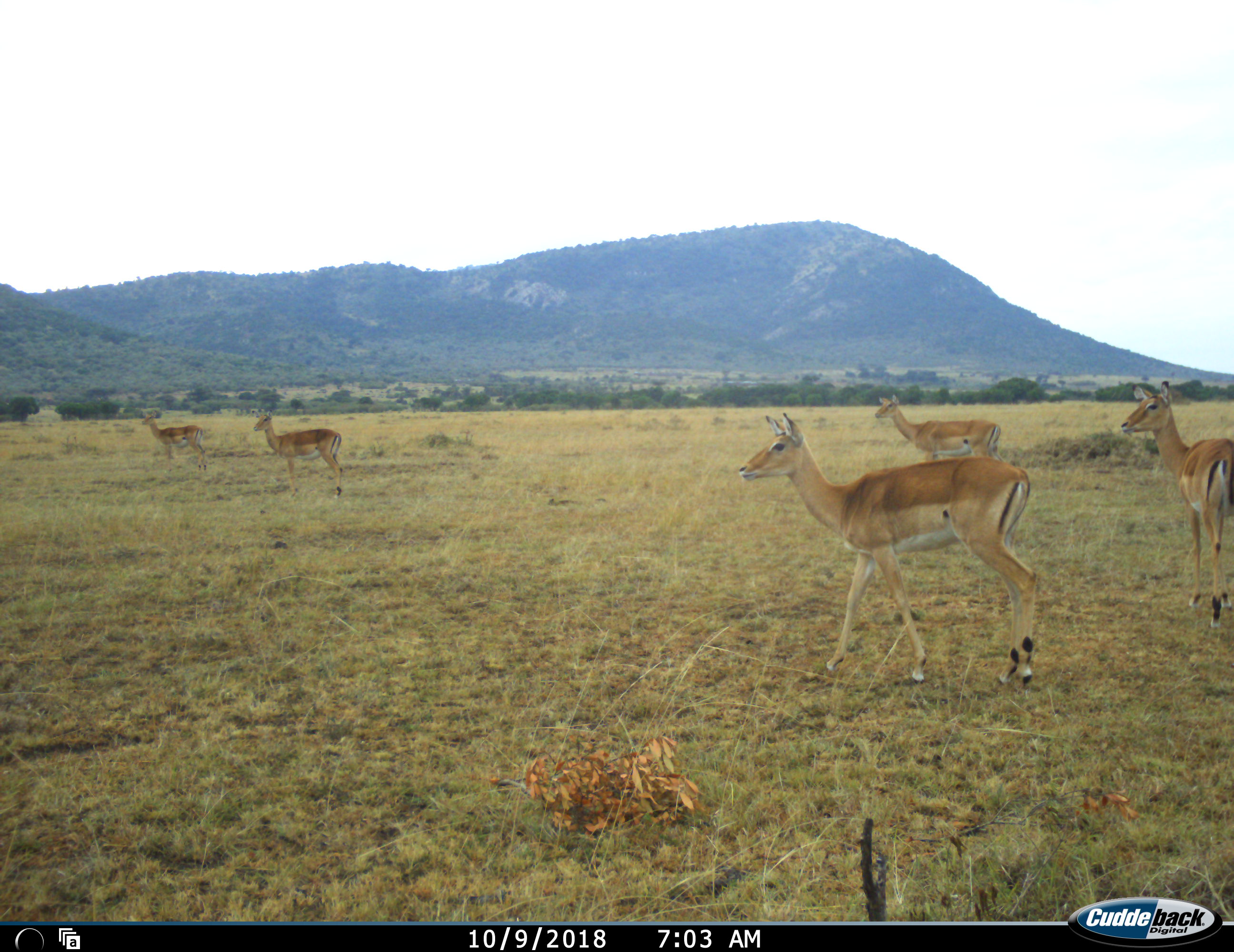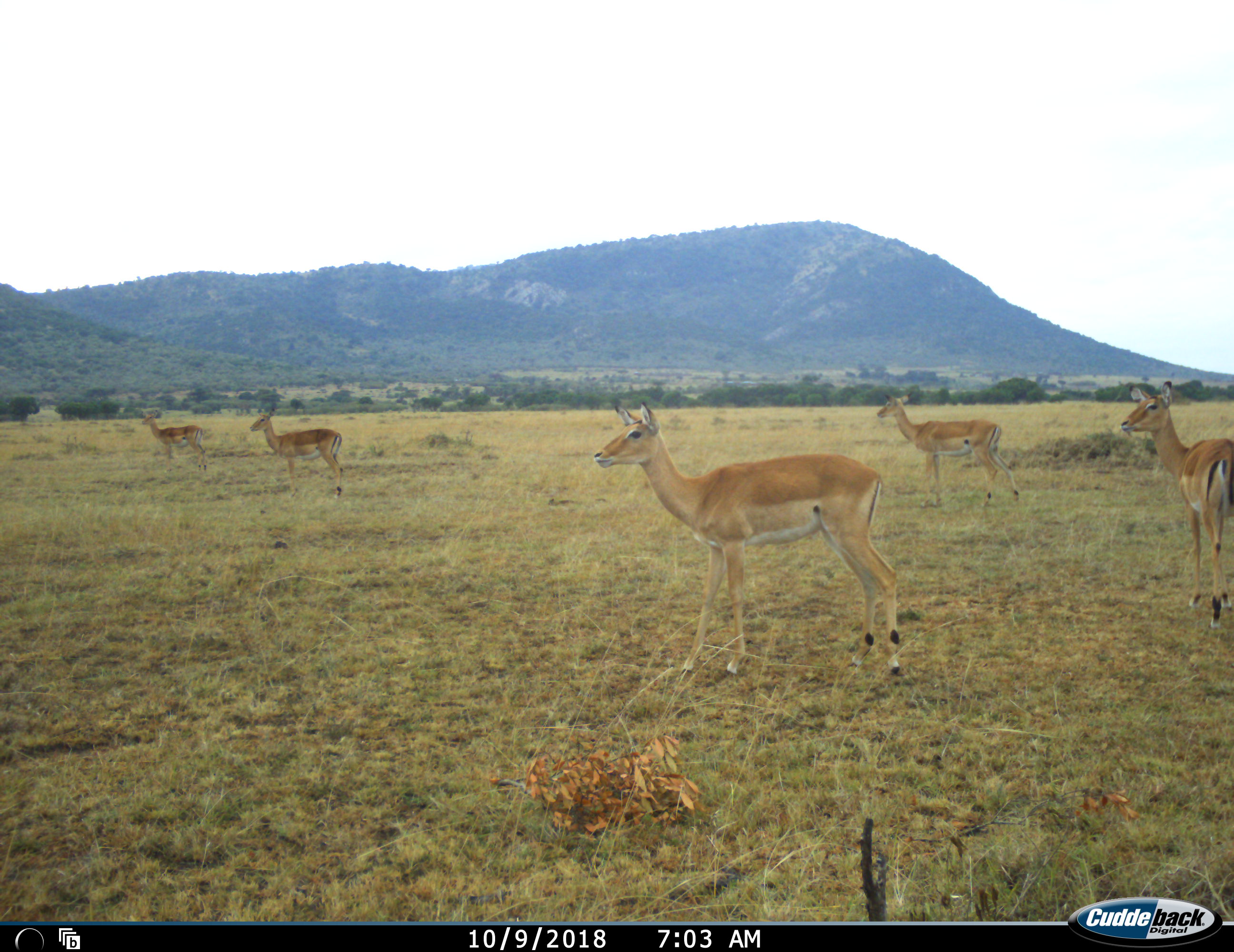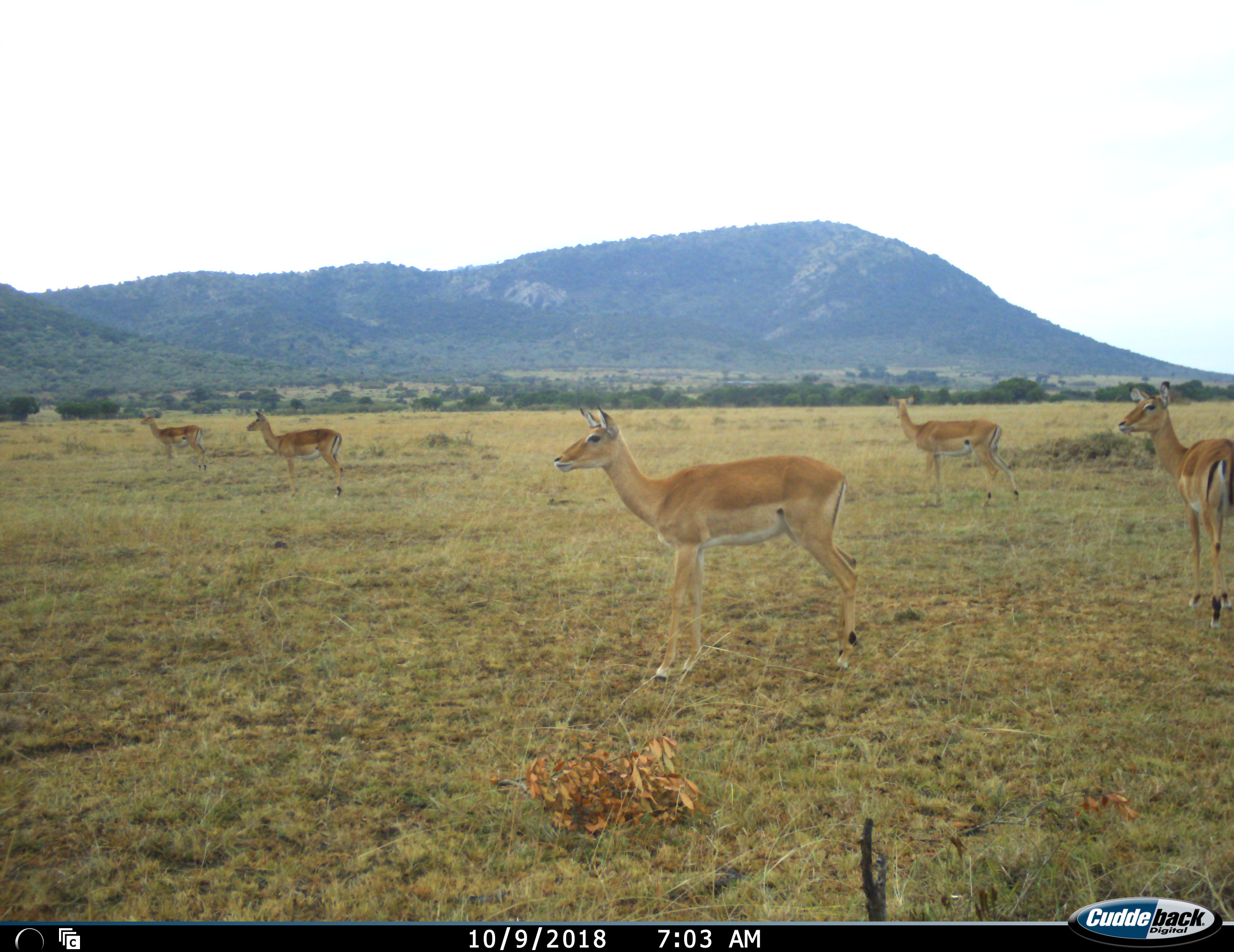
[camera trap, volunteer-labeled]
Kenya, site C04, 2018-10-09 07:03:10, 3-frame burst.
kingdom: Animalia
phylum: Chordata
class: Mammalia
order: Artiodactyla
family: Bovidae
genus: Aepyceros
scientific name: Aepyceros melampus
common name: impala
Impala (Aepyceros melampus), count 5. Behavior (volunteer vote fractions): standing 89%, resting 0%, moving 67%, interacting 0%. Young present (vote fraction): 0%. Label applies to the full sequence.